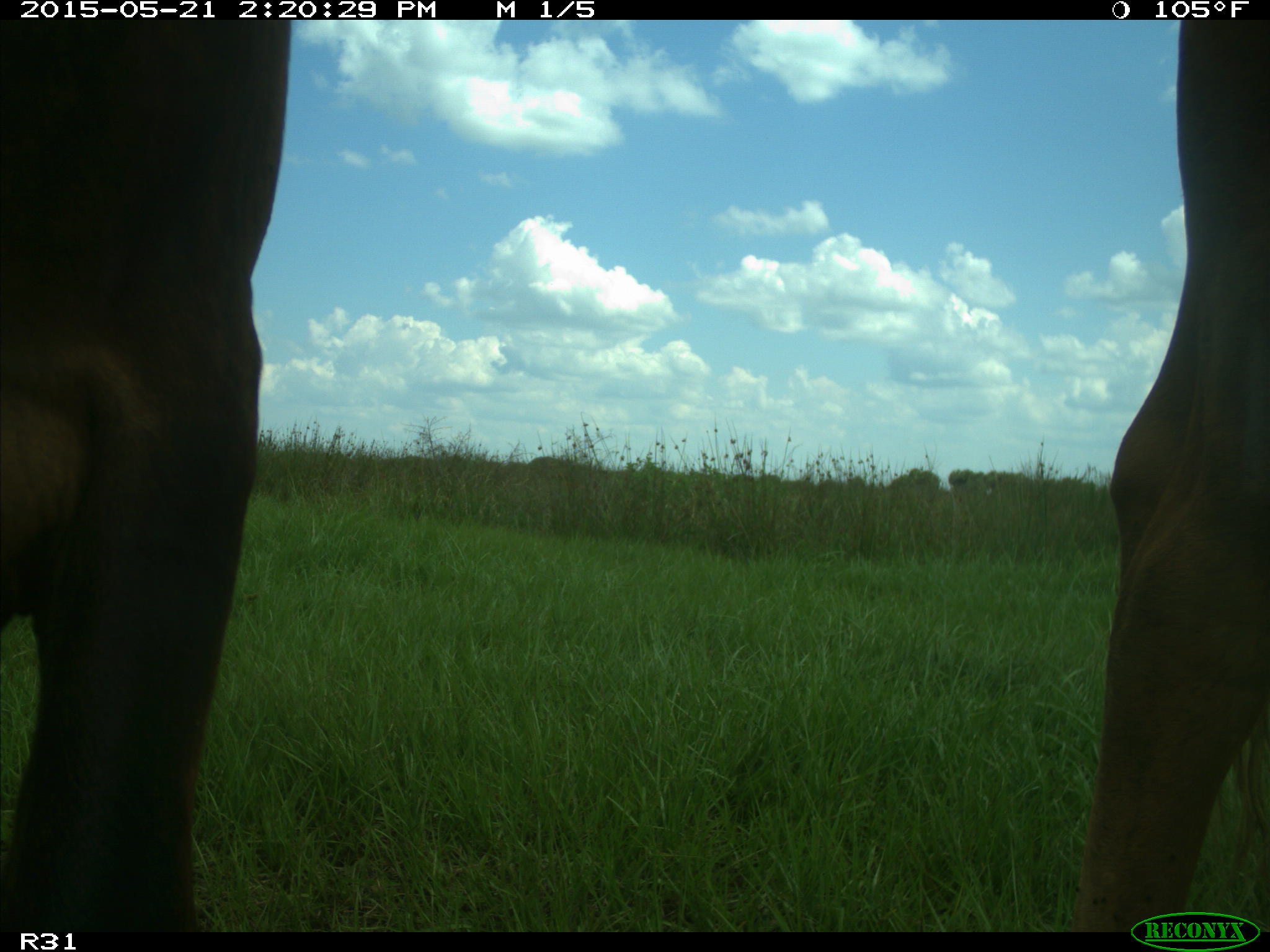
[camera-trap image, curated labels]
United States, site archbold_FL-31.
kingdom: Animalia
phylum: Chordata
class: Mammalia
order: Artiodactyla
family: Bovidae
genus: Bos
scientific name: Bos taurus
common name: domestic cow